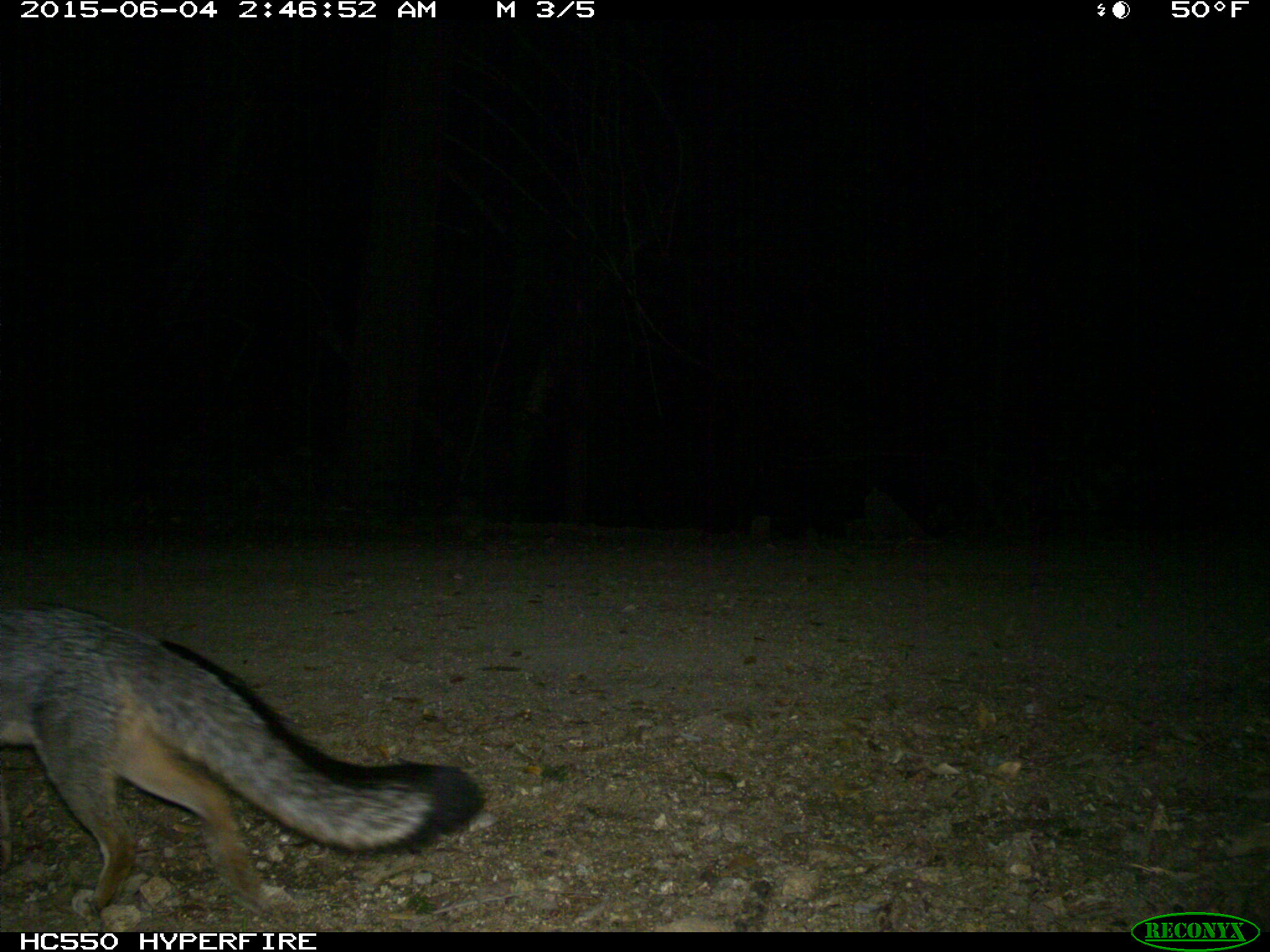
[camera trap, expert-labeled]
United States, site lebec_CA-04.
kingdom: Animalia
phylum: Chordata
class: Mammalia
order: Carnivora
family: Canidae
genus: Urocyon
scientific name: Urocyon cinereoargenteus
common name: gray fox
Urocyon cinereoargenteus (gray fox).